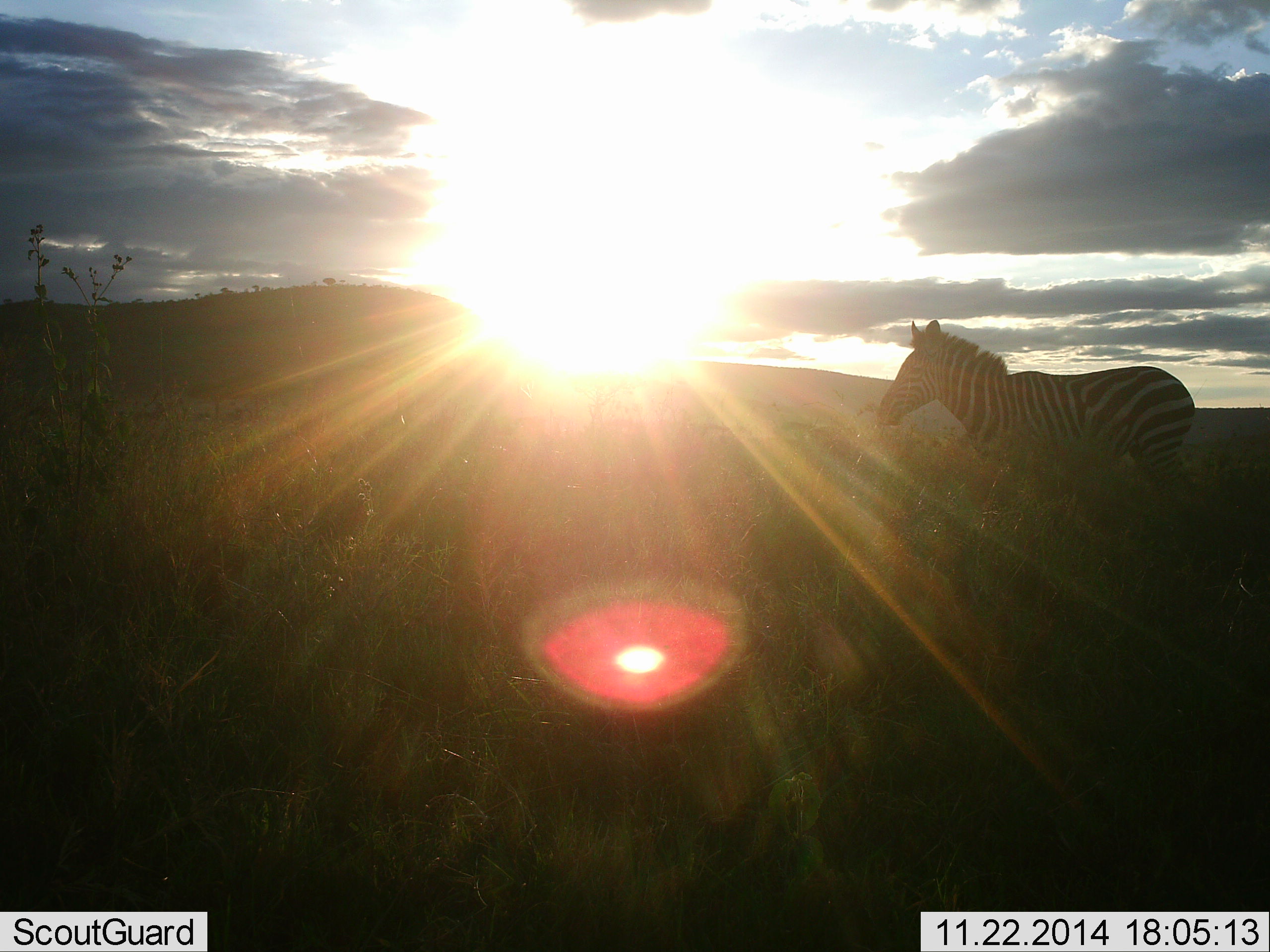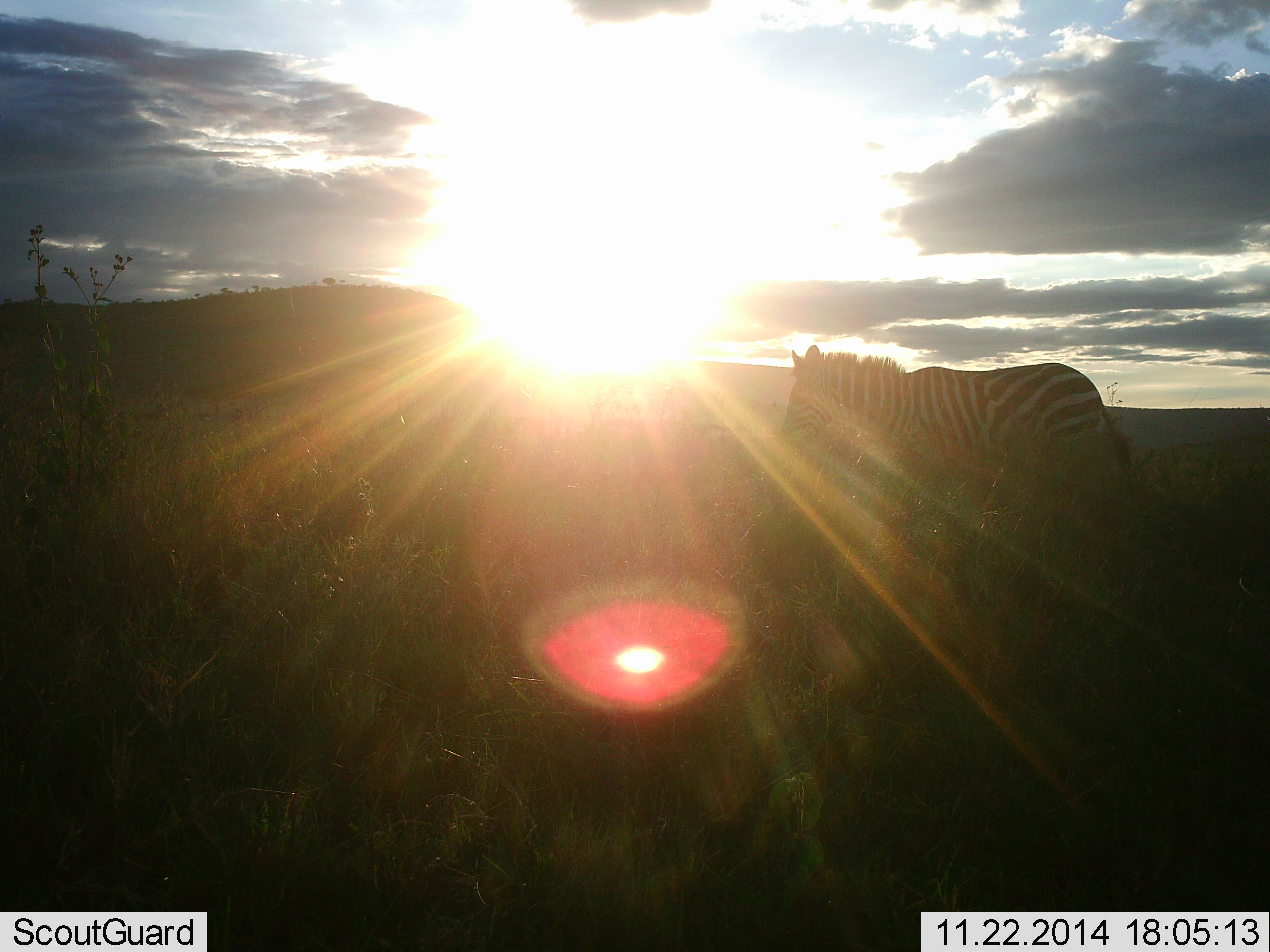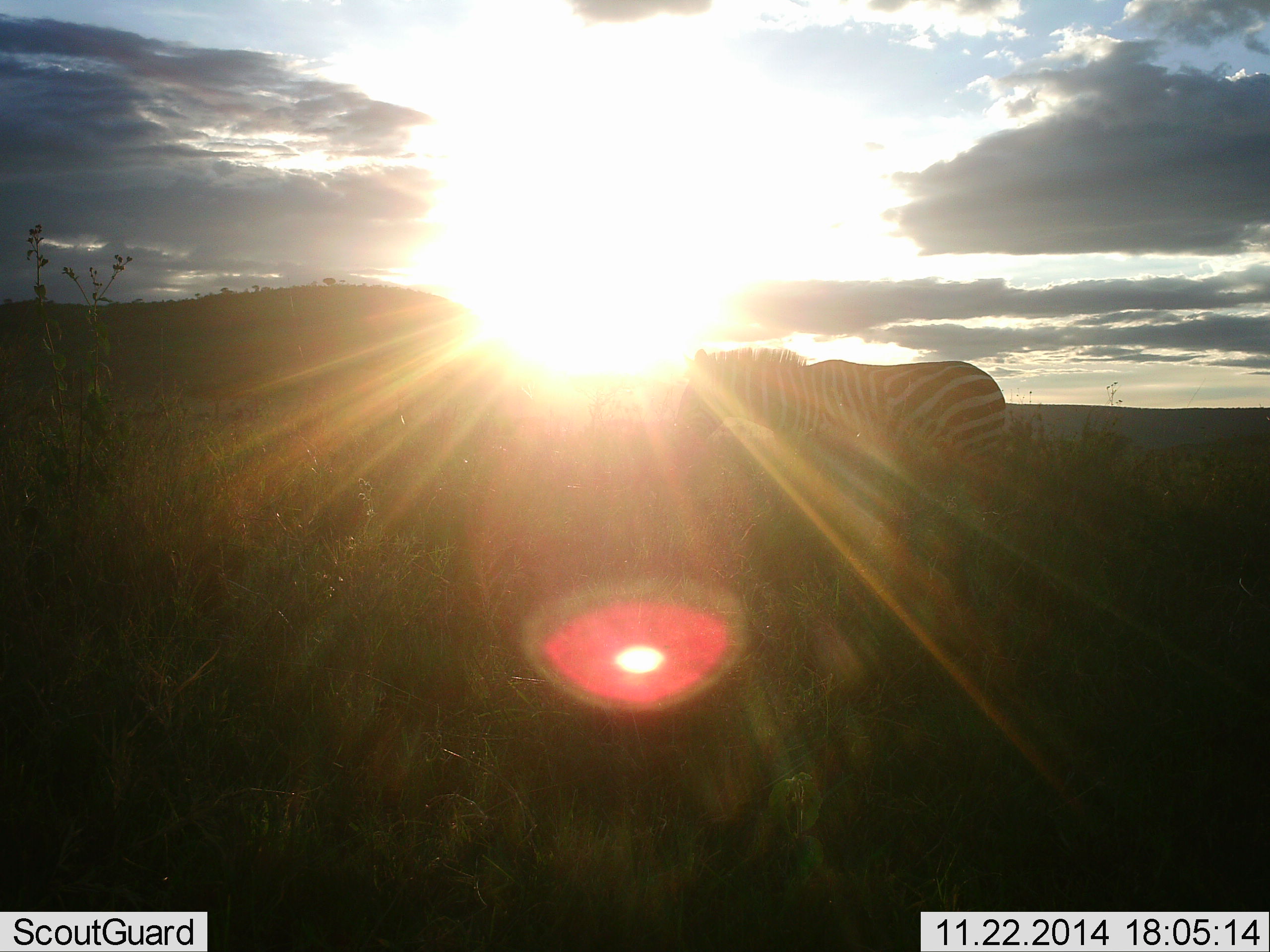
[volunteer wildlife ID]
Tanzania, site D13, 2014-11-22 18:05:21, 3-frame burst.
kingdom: Animalia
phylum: Chordata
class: Mammalia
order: Perissodactyla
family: Equidae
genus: Equus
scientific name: Equus quagga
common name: plains zebra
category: zebra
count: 1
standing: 40%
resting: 0%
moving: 70%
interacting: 0%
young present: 0%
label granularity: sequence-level